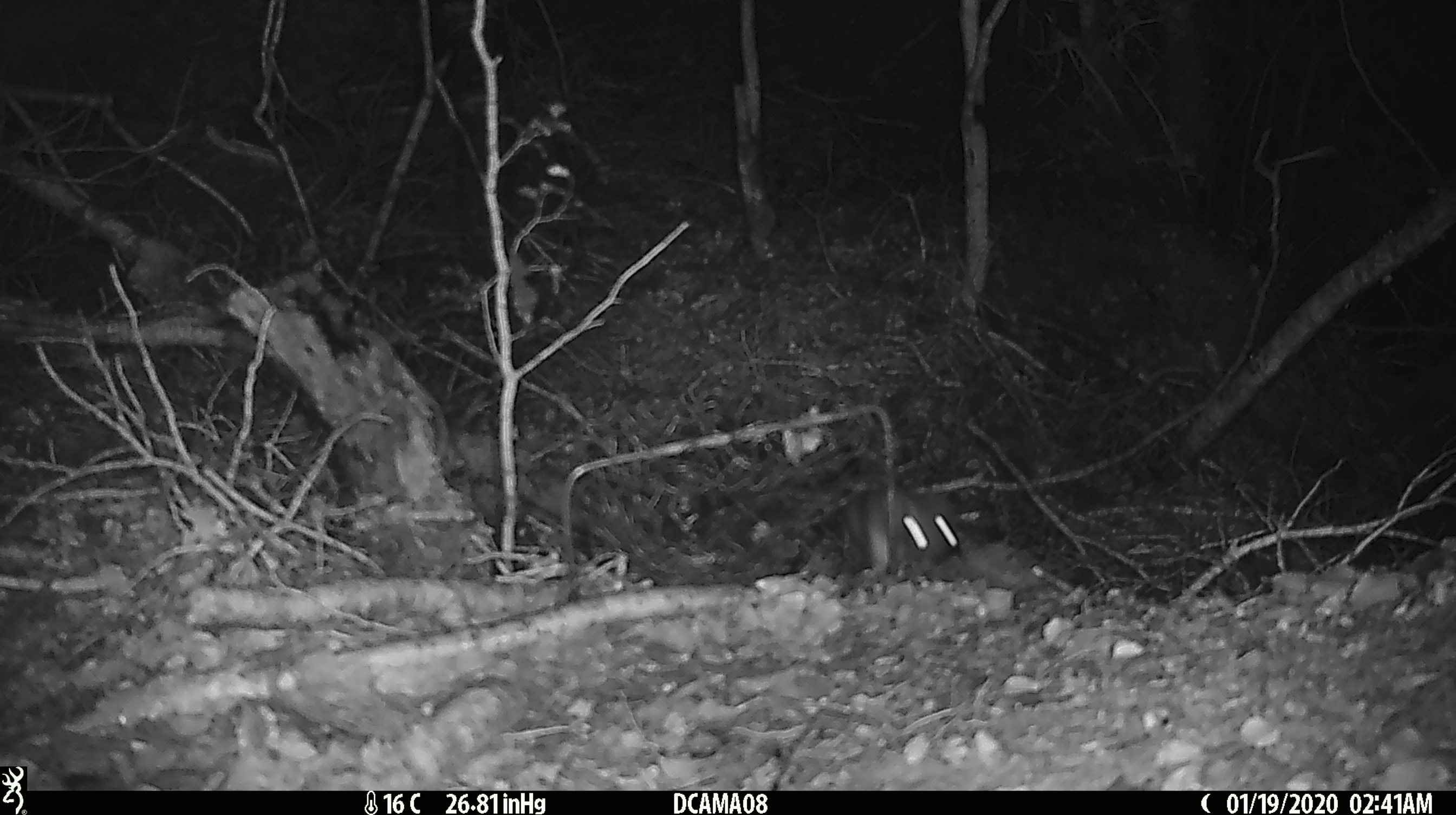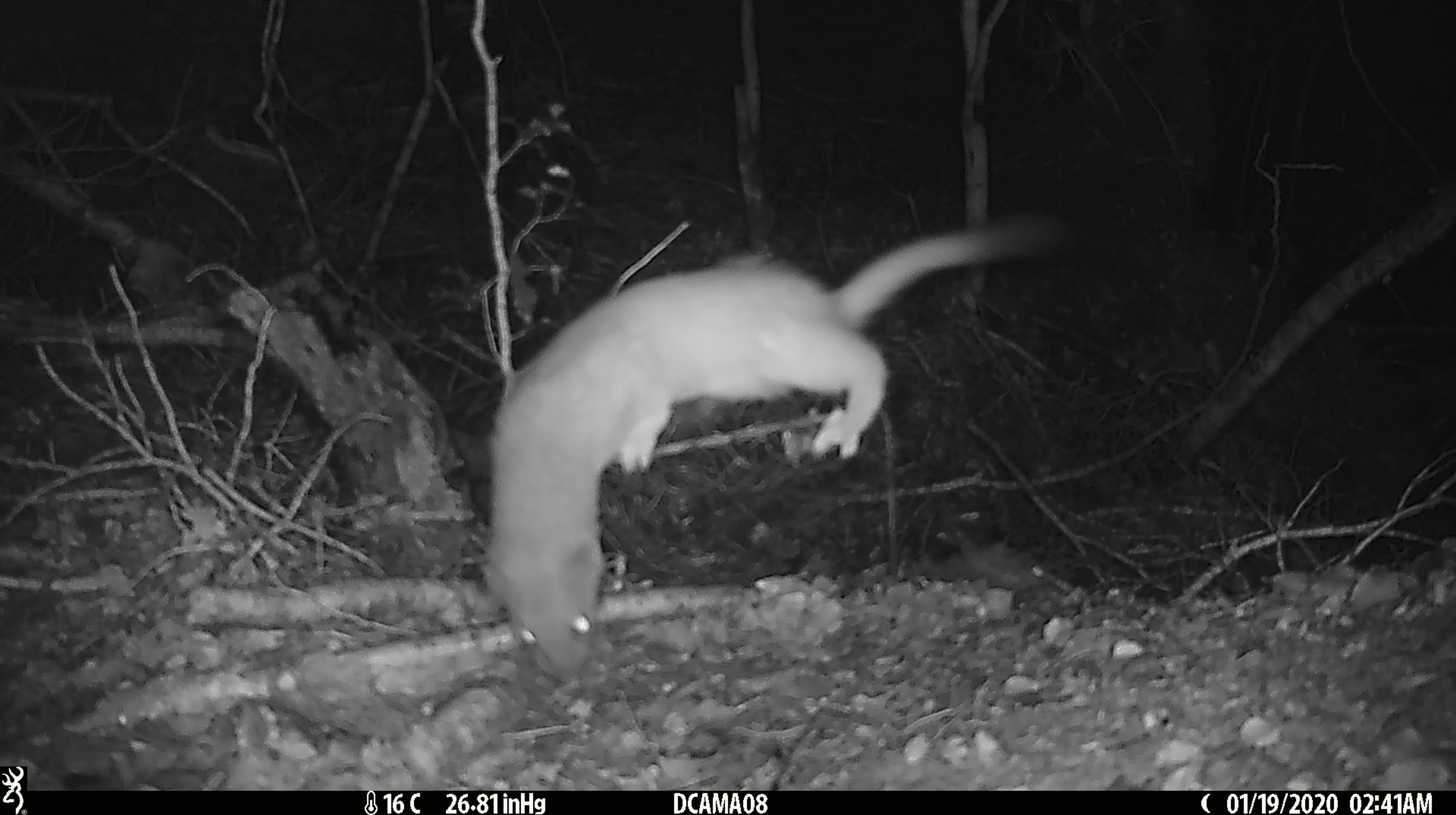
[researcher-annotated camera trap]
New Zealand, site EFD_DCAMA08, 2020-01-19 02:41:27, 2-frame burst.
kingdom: Animalia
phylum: Chordata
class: Mammalia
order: Rodentia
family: Muridae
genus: Rattus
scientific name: Rattus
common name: rat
Rat (Rattus).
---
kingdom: Animalia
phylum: Chordata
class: Mammalia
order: Carnivora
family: Mustelidae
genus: Mustela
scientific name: Mustela erminea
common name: stoat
Stoat (Mustela erminea).